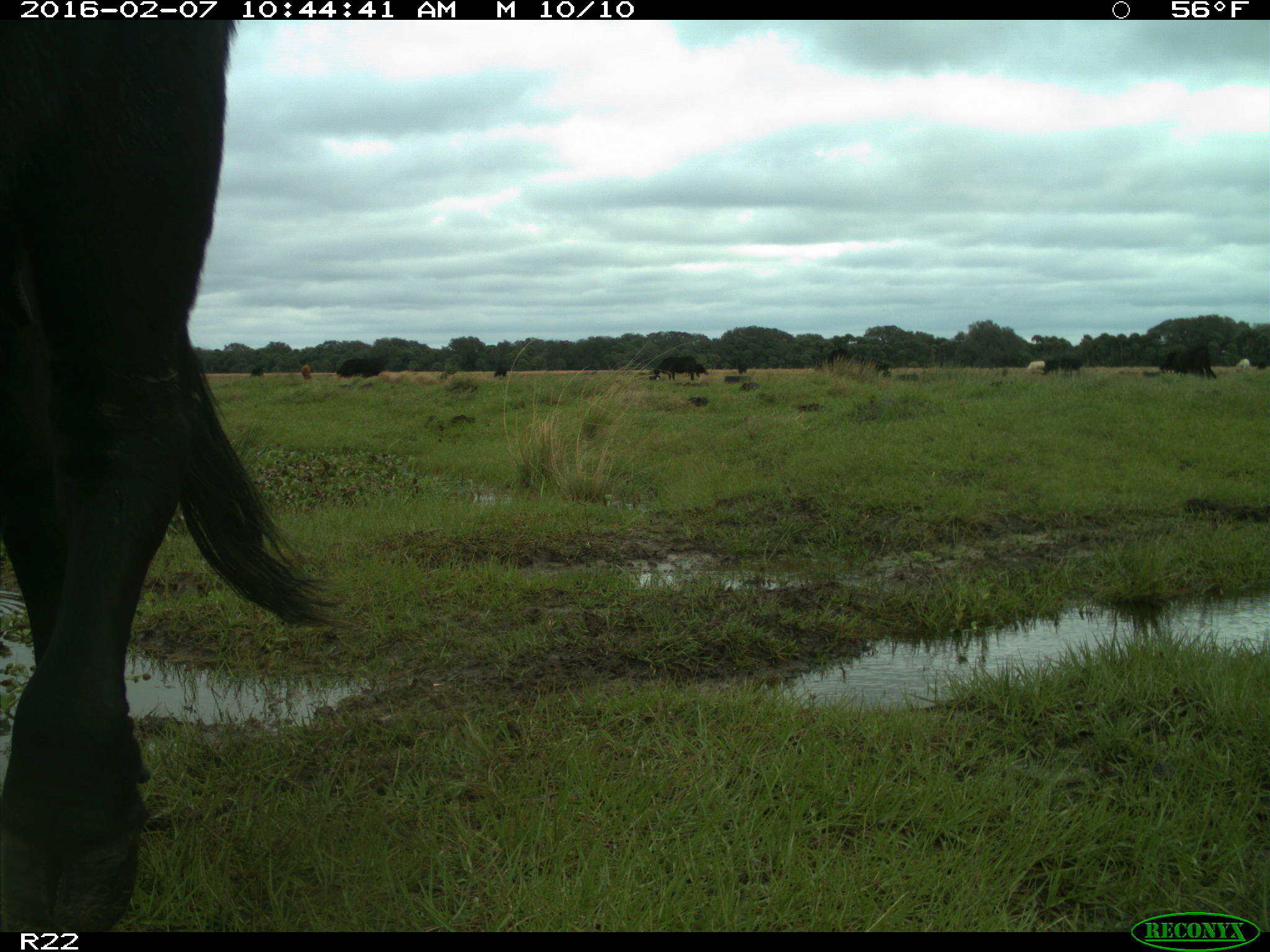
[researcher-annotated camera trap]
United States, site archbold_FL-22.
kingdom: Animalia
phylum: Chordata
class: Mammalia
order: Artiodactyla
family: Bovidae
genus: Bos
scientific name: Bos taurus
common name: domestic cow